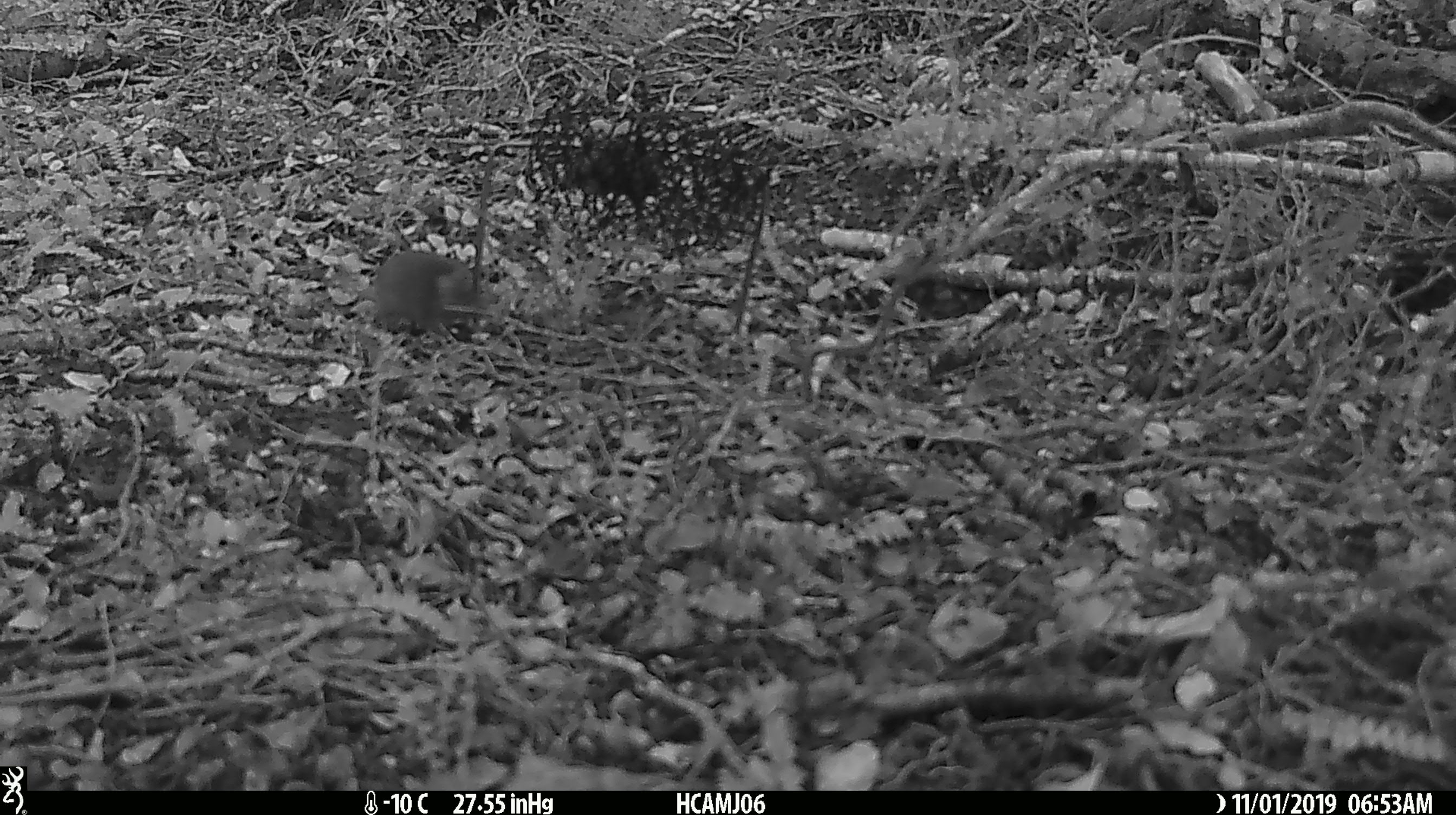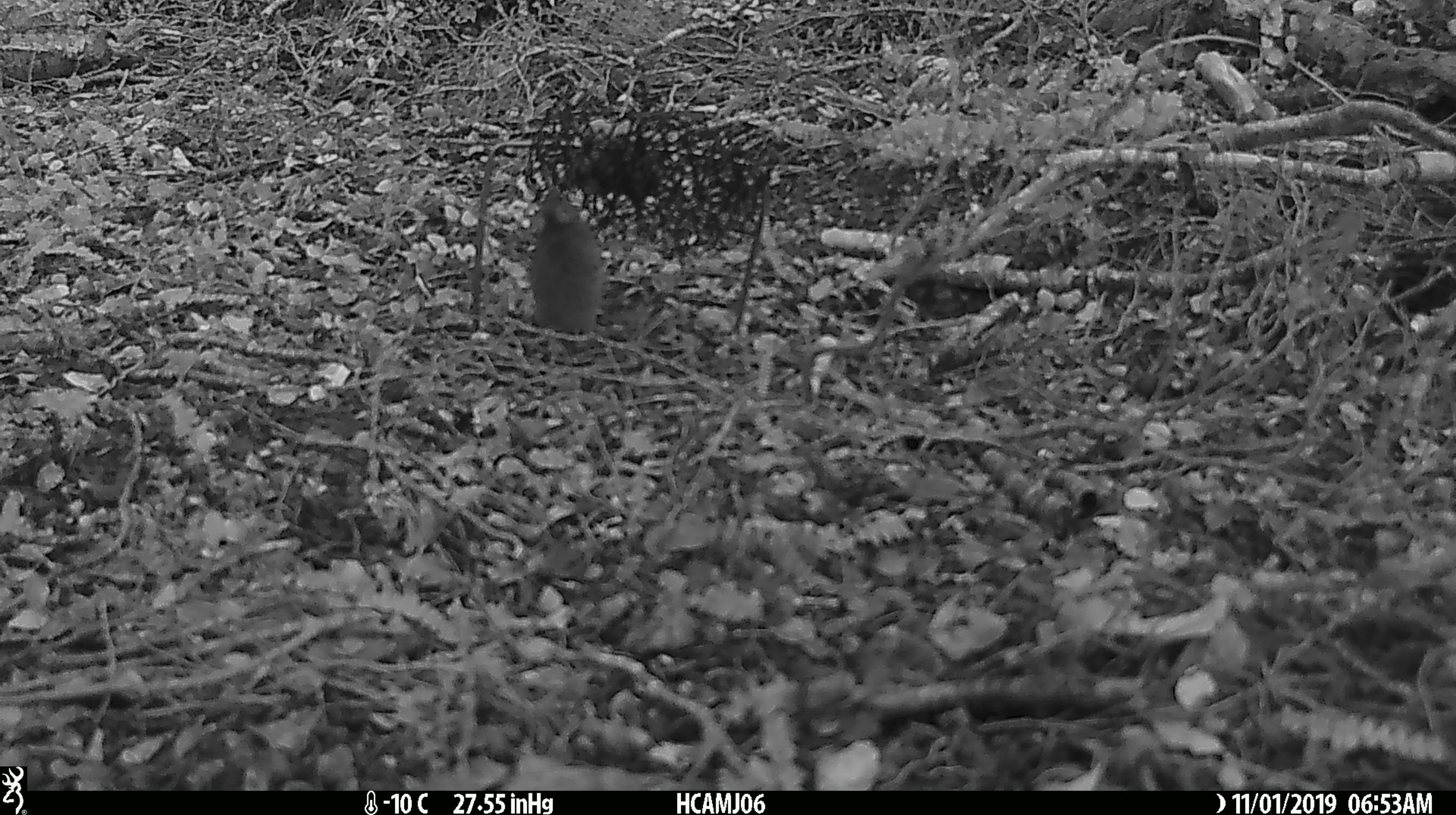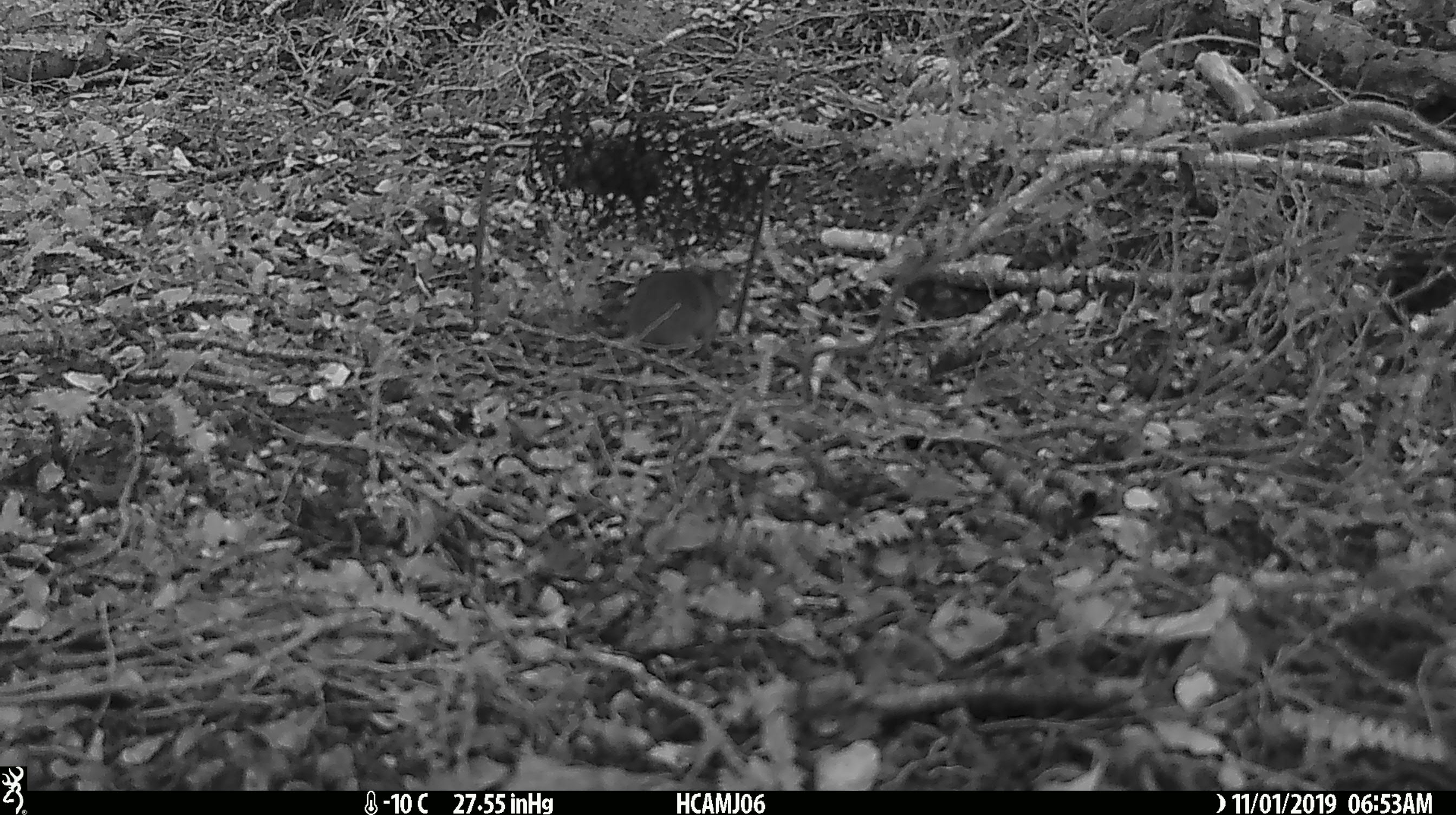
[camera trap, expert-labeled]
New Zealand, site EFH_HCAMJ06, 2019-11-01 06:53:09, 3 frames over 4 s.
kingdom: Animalia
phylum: Chordata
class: Mammalia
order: Rodentia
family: Muridae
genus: Mus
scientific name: Mus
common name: mouse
Mouse (Mus).